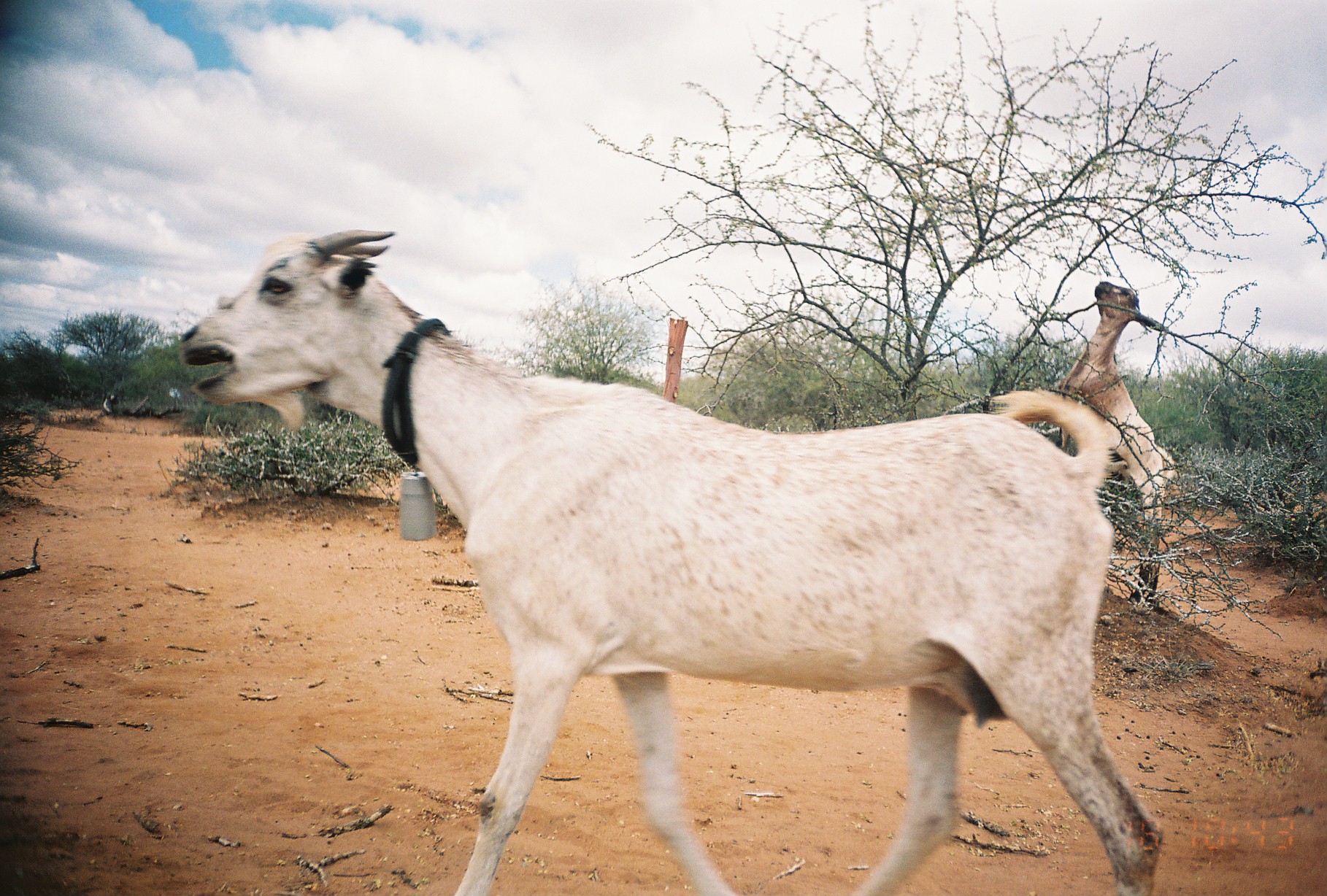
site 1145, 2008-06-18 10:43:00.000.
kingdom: Animalia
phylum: Chordata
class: Mammalia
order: Artiodactyla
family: Bovidae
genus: Capra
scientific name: Capra aegagrus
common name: wild goat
Capra aegagrus (wild goat), count 2.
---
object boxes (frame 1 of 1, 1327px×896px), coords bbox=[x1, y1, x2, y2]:
capra aegagrus: bbox=[176, 225, 1167, 896]; bbox=[1057, 279, 1179, 604]